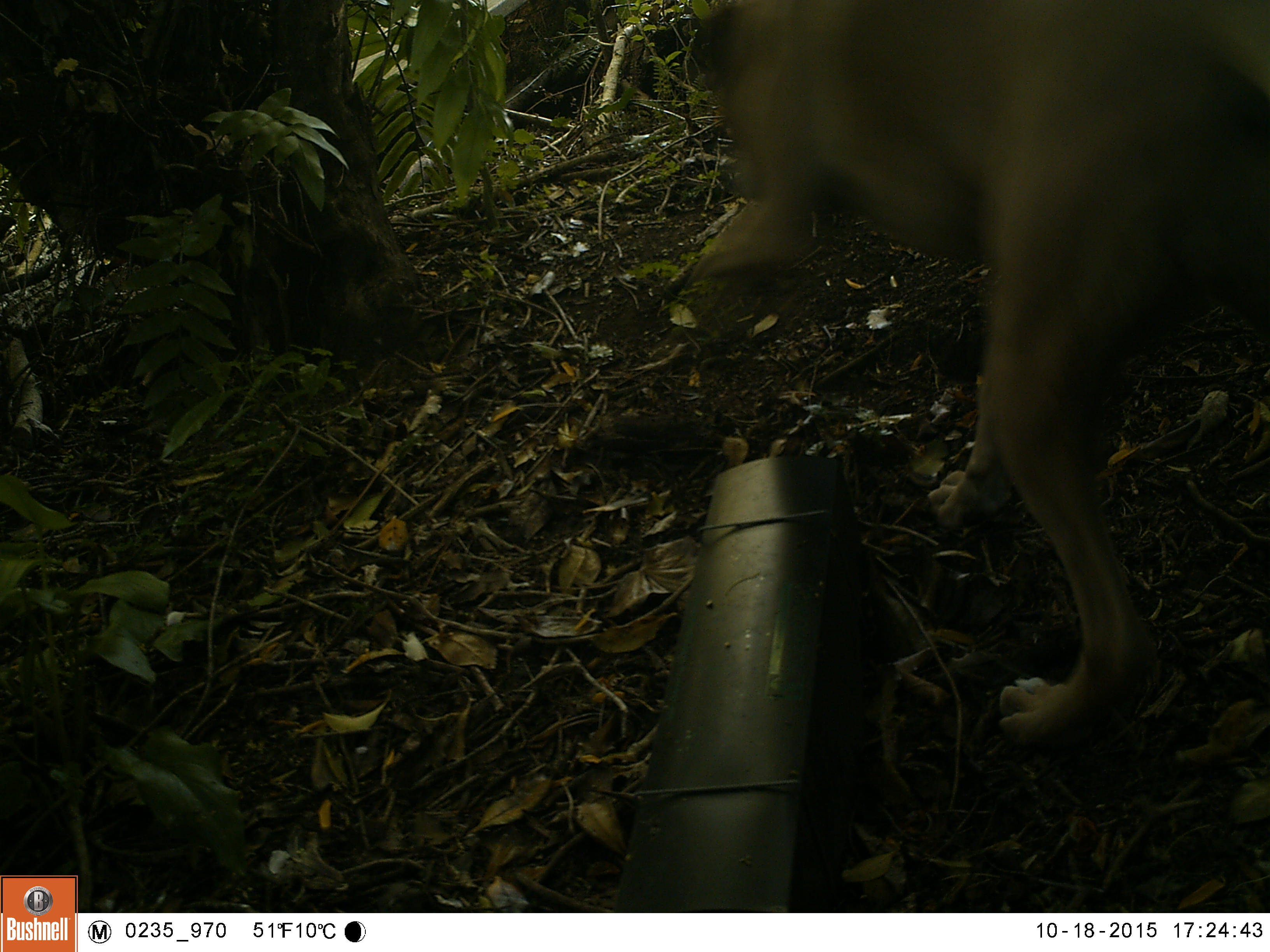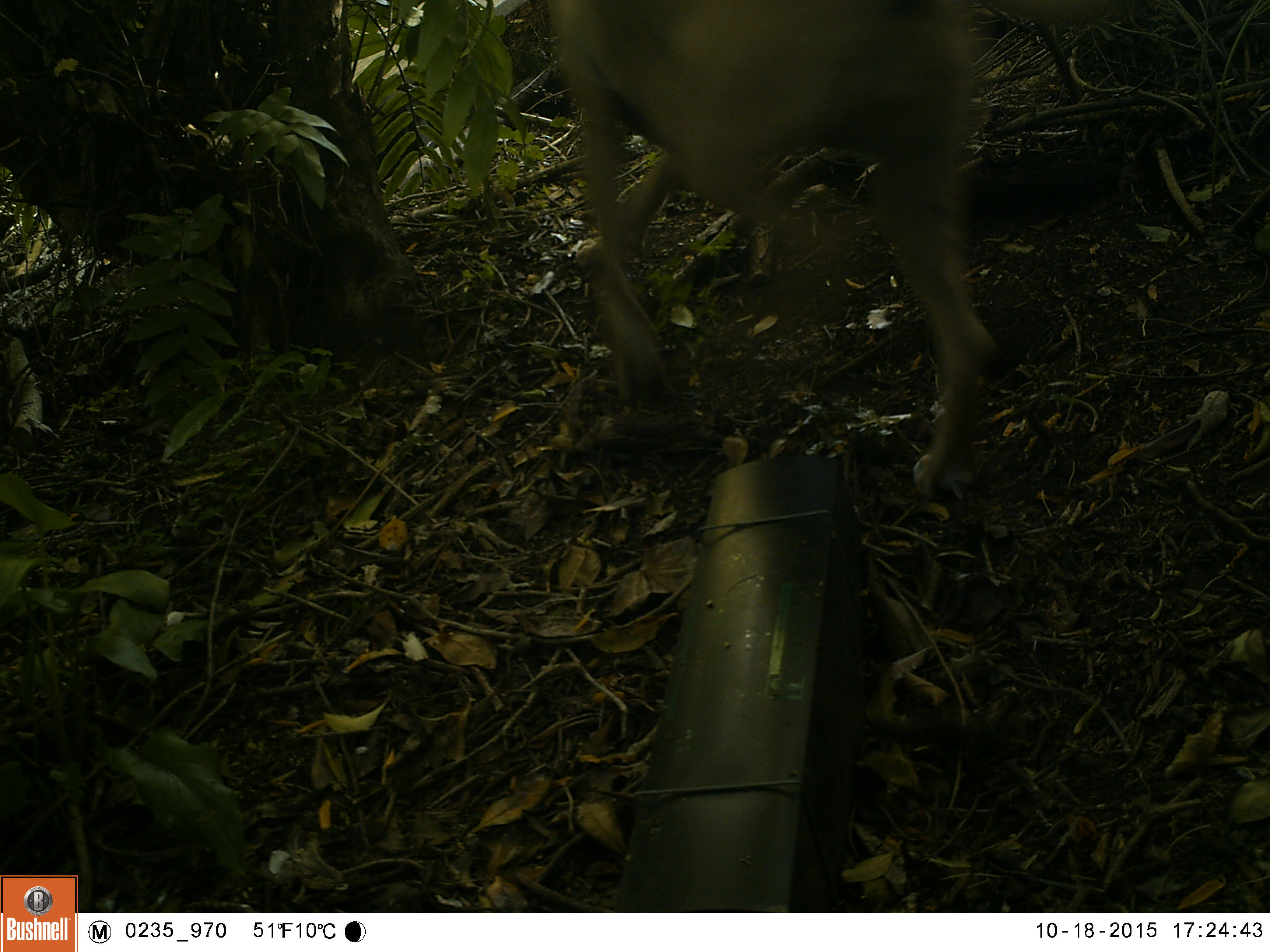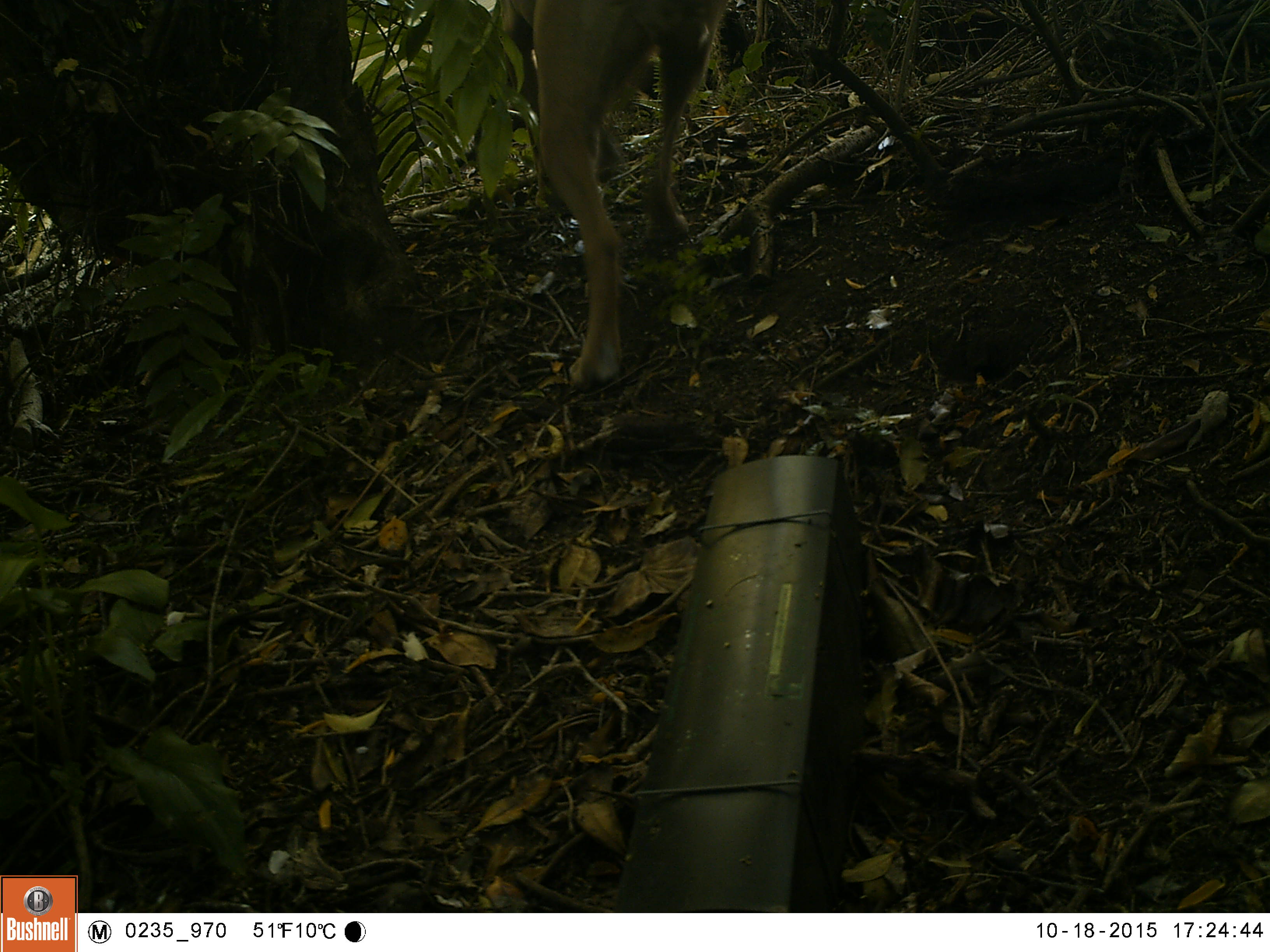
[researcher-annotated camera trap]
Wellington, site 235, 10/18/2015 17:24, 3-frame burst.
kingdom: Animalia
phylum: Chordata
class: Mammalia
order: Carnivora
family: Canidae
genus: Canis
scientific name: Canis familiaris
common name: dog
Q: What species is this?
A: Dog (Canis familiaris).